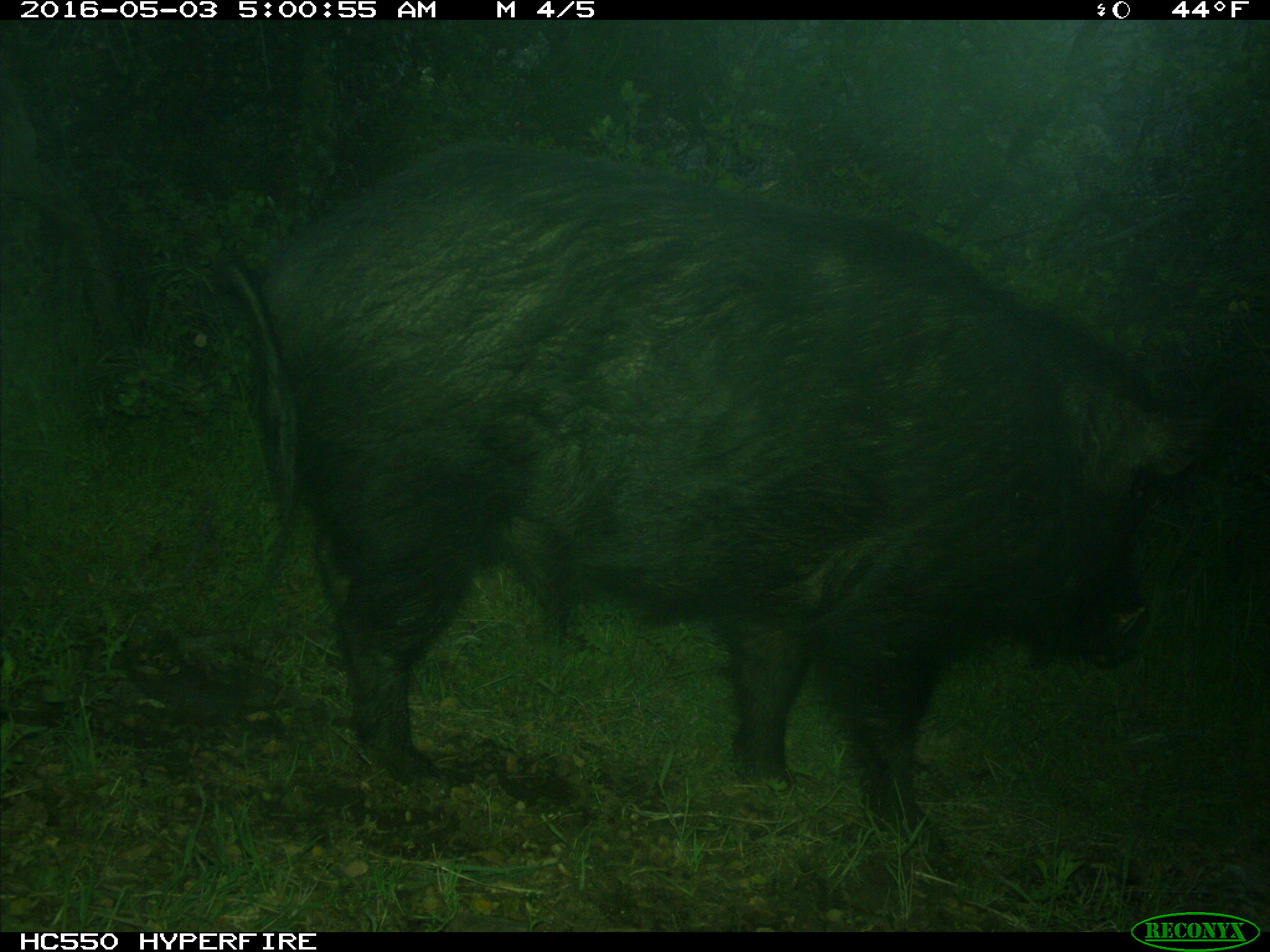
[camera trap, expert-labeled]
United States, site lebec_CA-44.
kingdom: Animalia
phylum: Chordata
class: Mammalia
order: Artiodactyla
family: Suidae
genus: Sus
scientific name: Sus scrofa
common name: wild boar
Sus scrofa (wild boar).